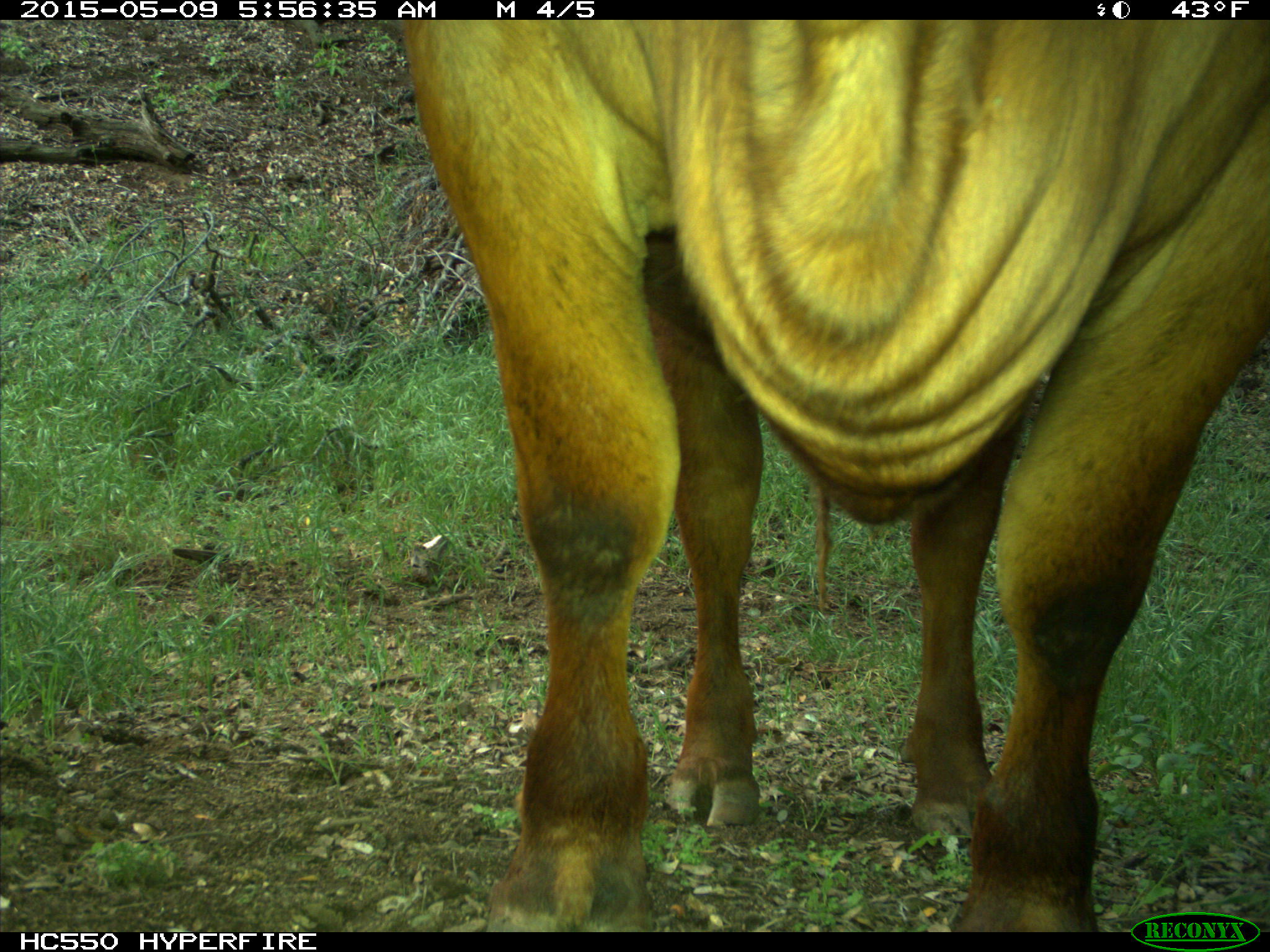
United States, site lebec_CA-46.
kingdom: Animalia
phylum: Chordata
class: Mammalia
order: Artiodactyla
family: Bovidae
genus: Bos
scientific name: Bos taurus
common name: domestic cow